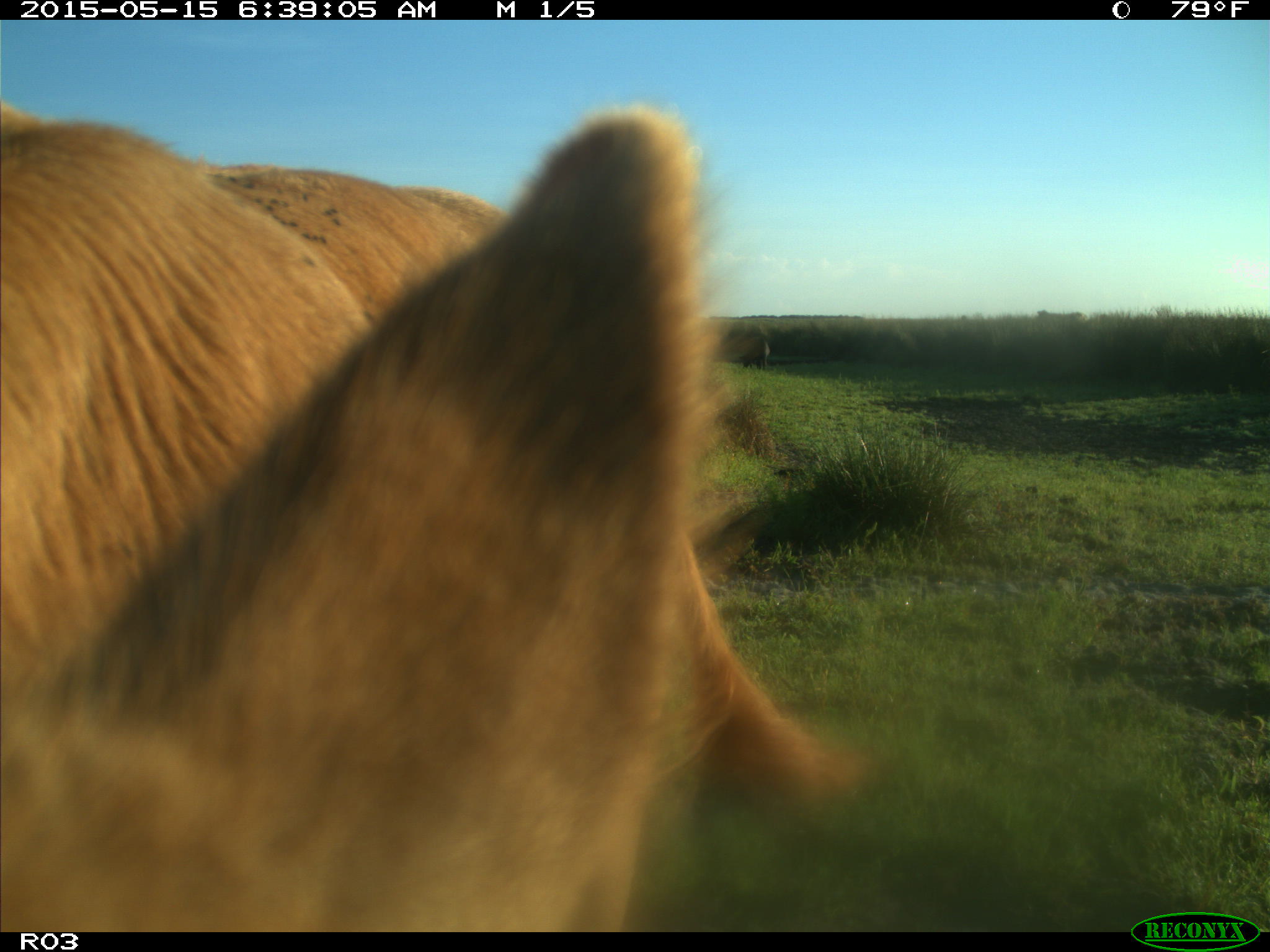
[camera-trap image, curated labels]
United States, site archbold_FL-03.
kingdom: Animalia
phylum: Chordata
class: Mammalia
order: Artiodactyla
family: Bovidae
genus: Bos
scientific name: Bos taurus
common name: domestic cow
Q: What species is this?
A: Bos taurus (domestic cow).